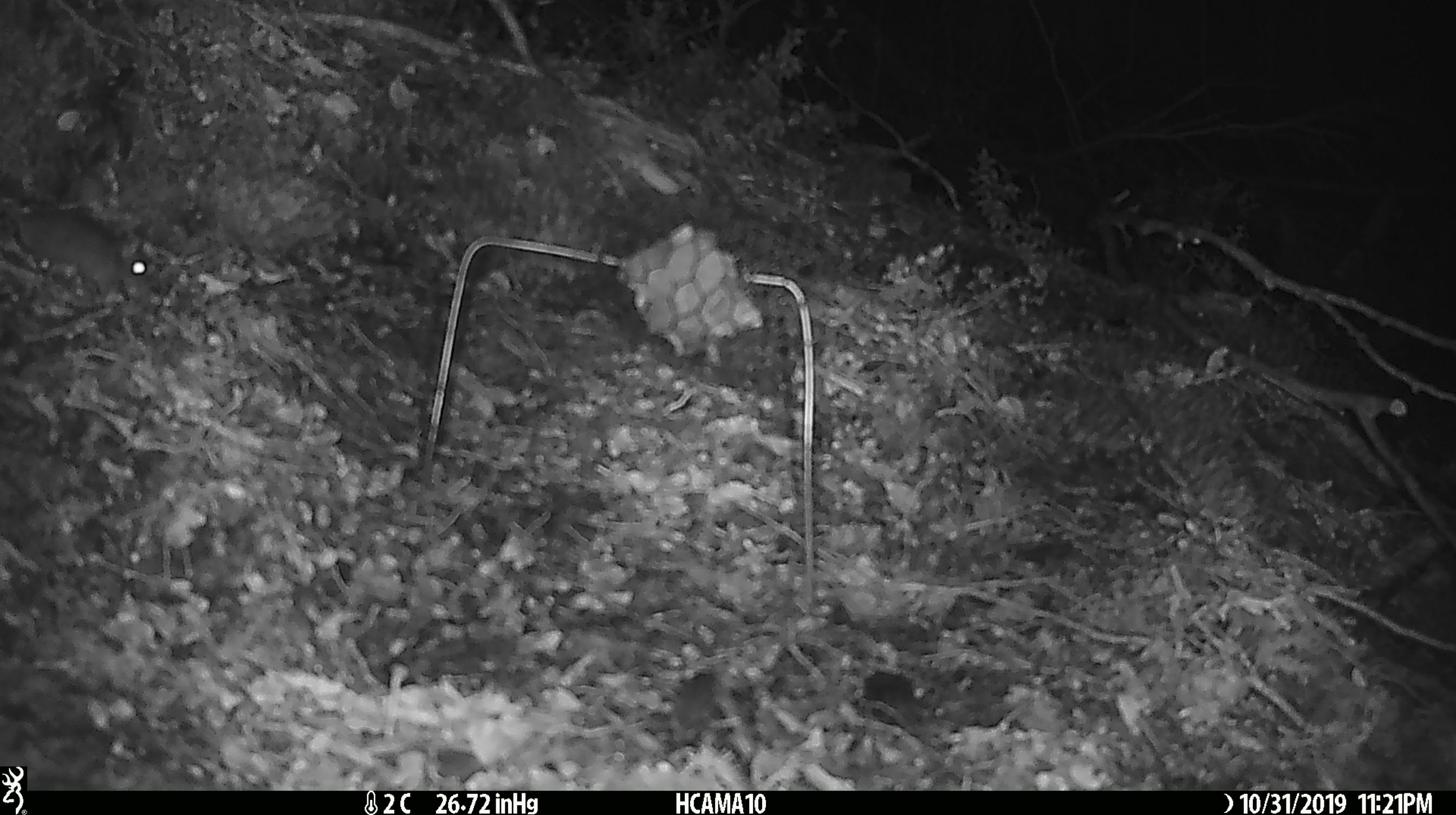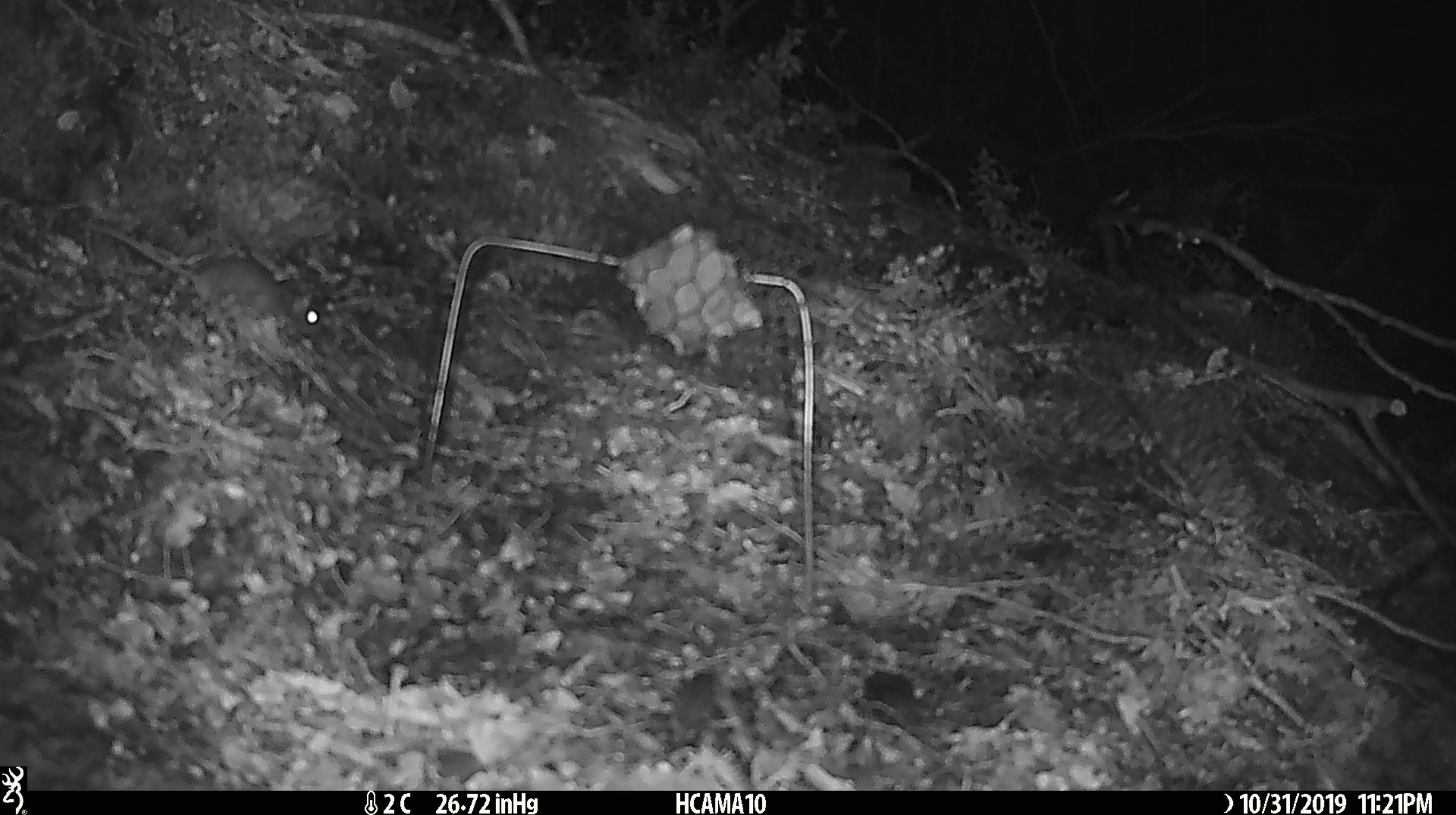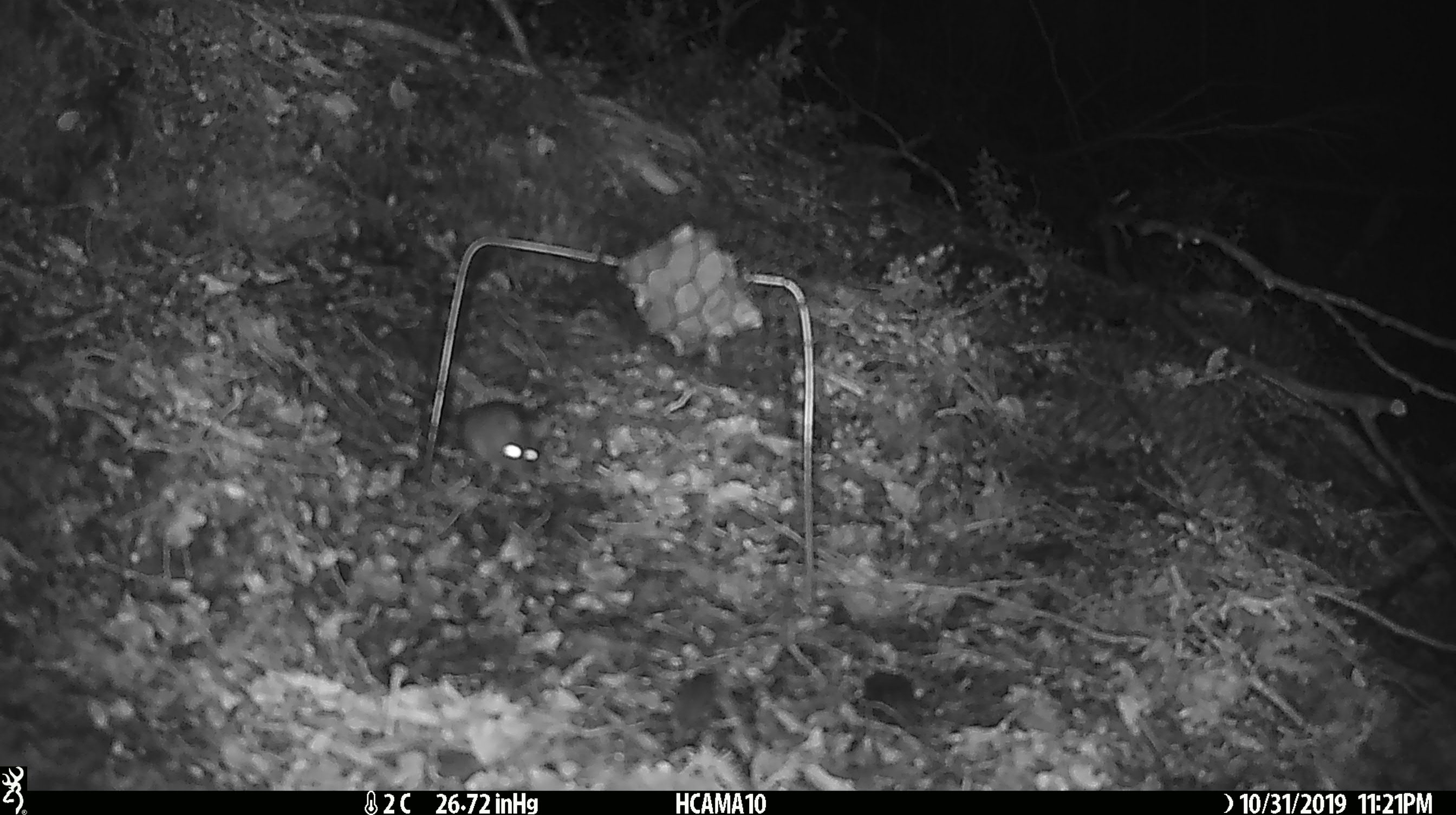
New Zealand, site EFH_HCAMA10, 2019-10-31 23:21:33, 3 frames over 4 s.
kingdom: Animalia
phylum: Chordata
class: Mammalia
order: Rodentia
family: Muridae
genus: Mus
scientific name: Mus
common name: mouse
Mouse (Mus).